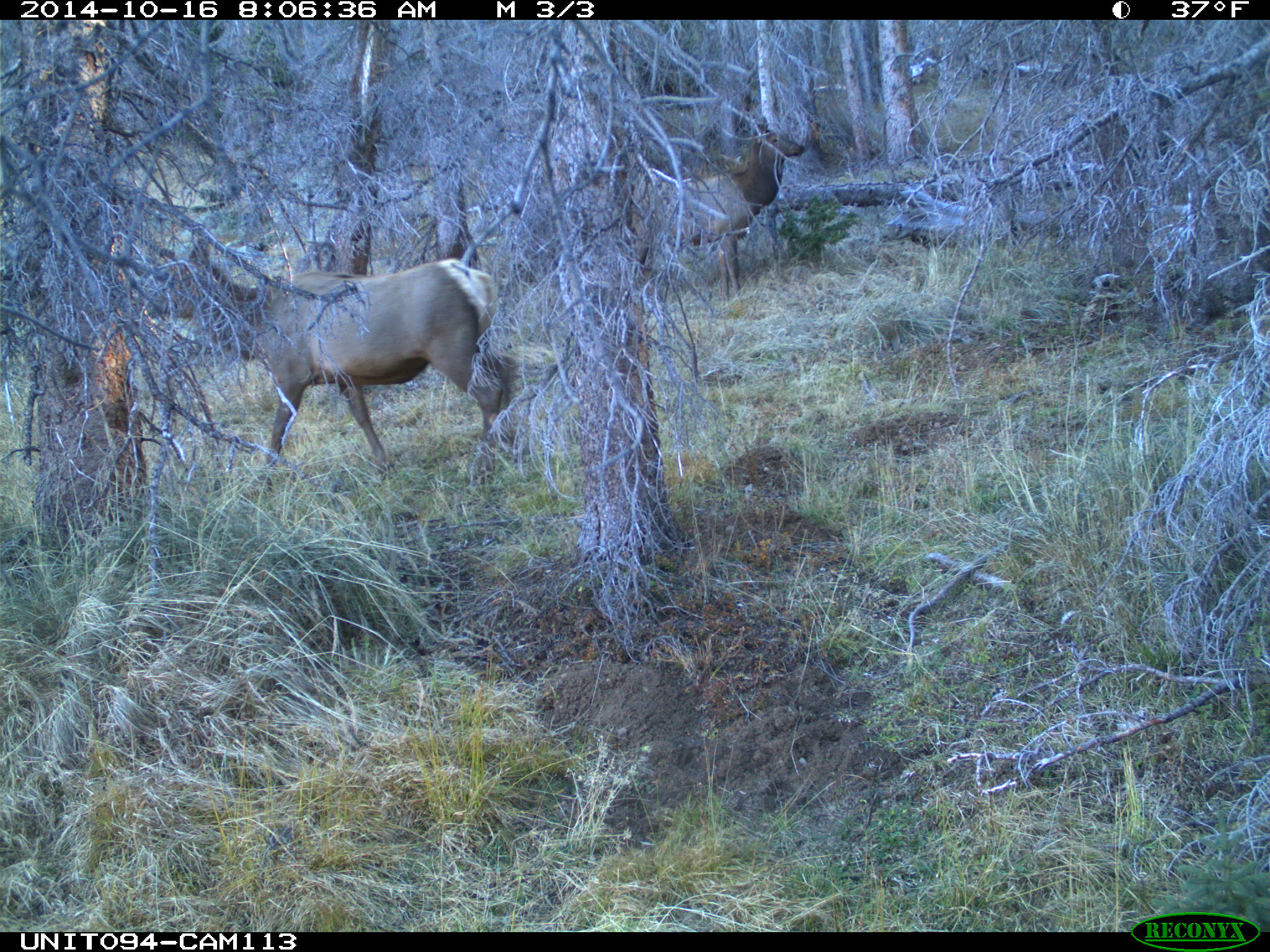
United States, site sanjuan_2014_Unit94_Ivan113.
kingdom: Animalia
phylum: Chordata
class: Mammalia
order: Artiodactyla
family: Cervidae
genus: Cervus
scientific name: Cervus elaphus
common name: red deer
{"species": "Cervus elaphus (red deer)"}